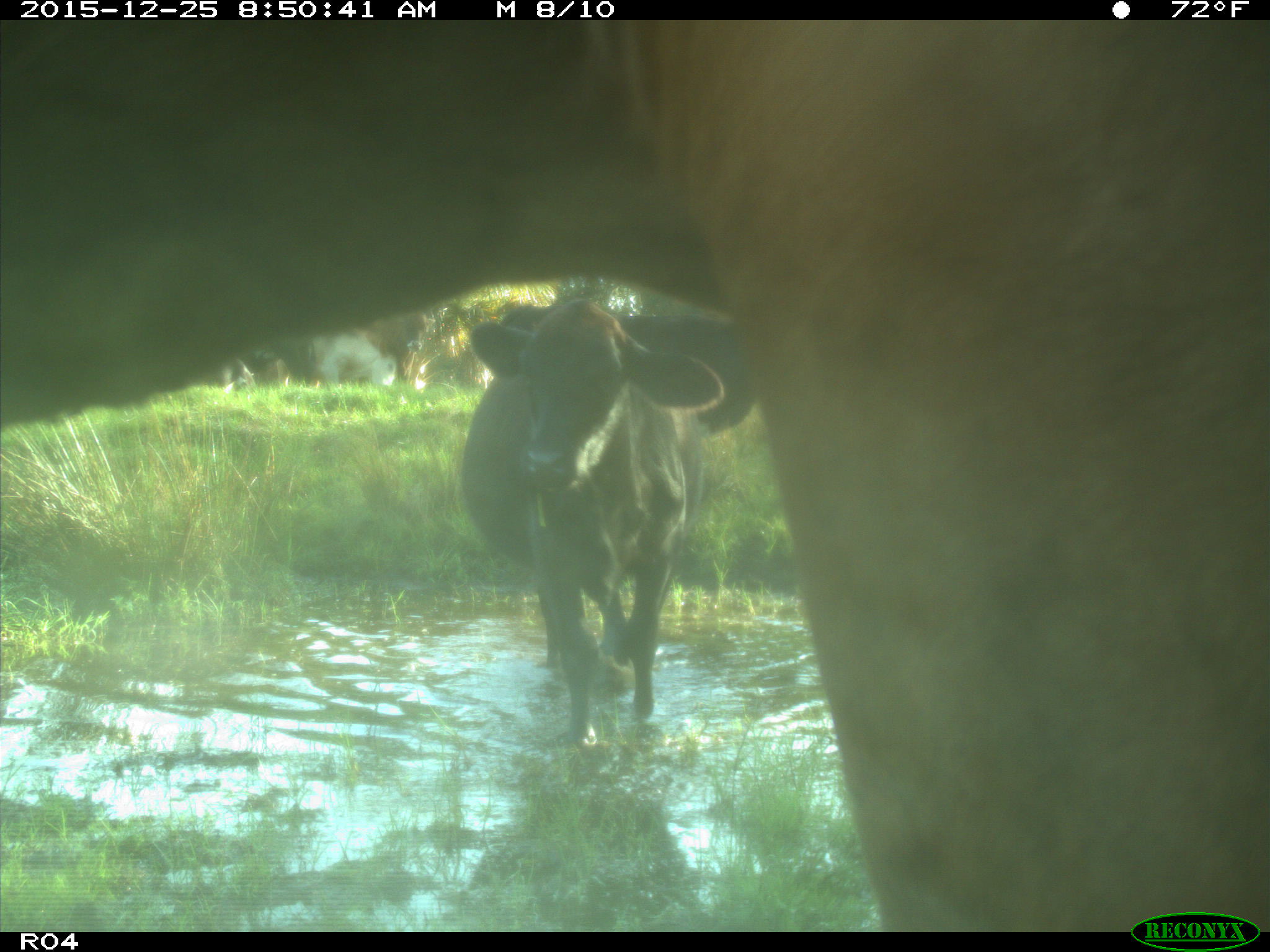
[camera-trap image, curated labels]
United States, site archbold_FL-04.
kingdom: Animalia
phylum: Chordata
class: Mammalia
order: Artiodactyla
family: Bovidae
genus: Bos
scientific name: Bos taurus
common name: domestic cow